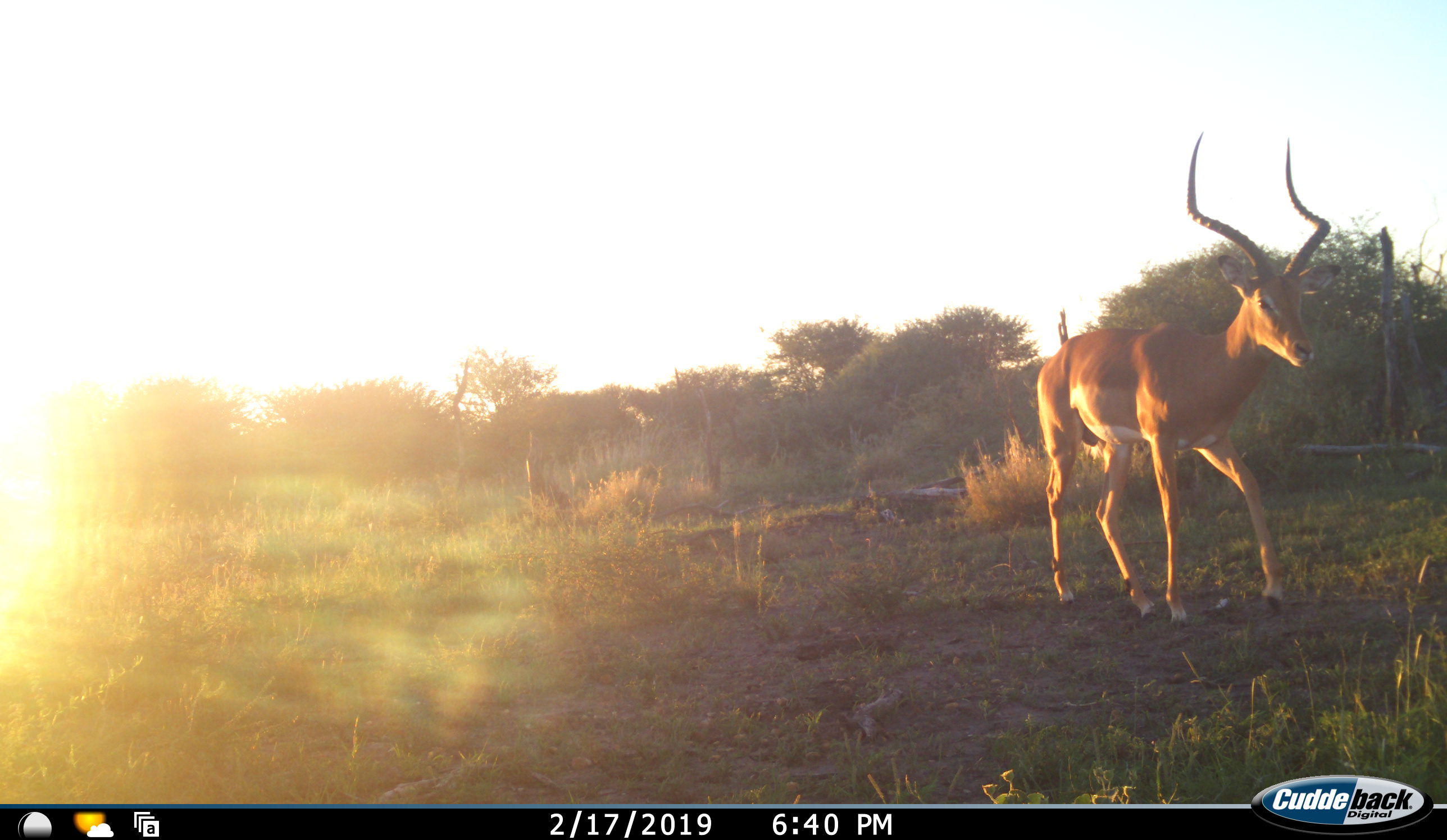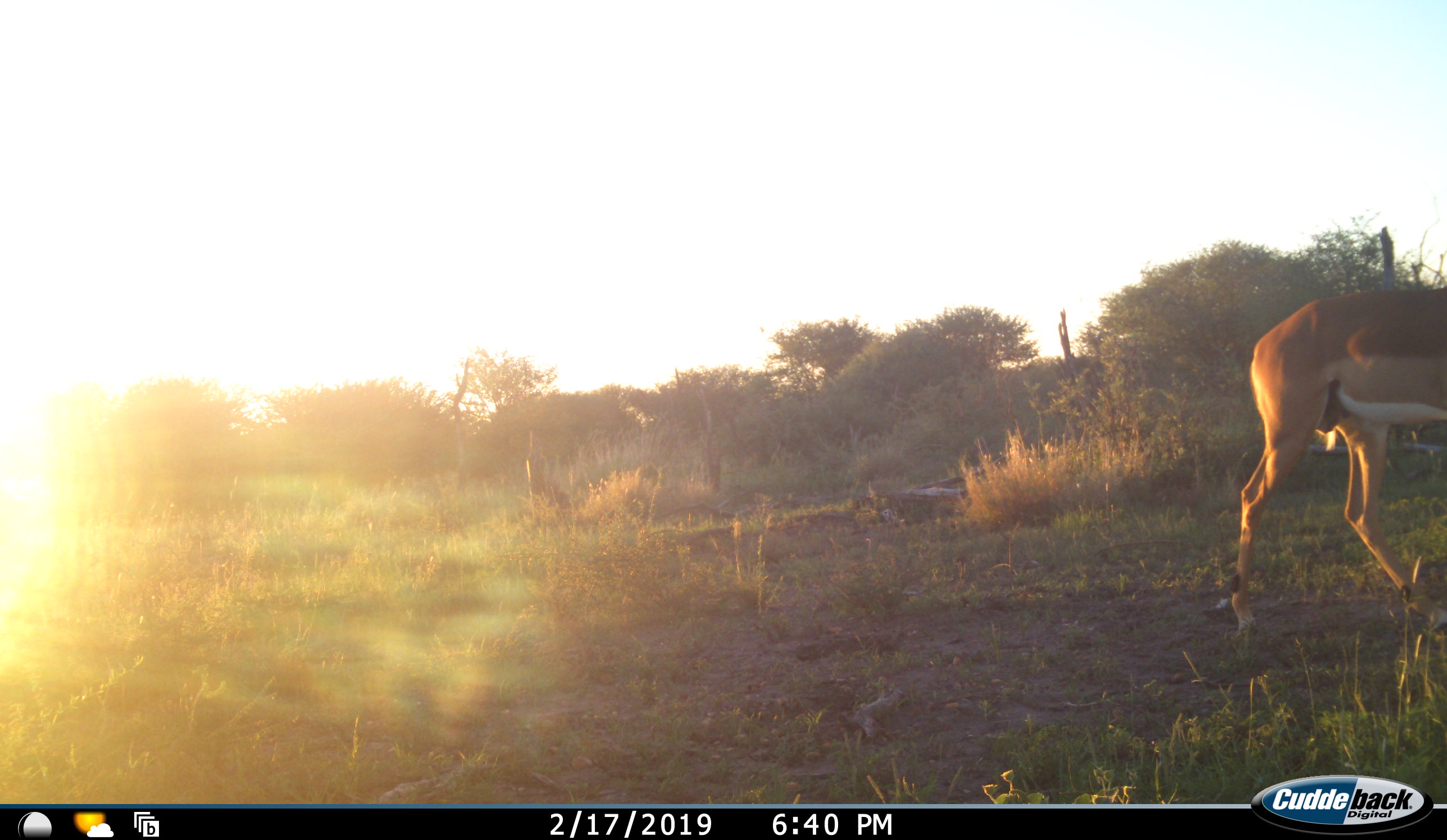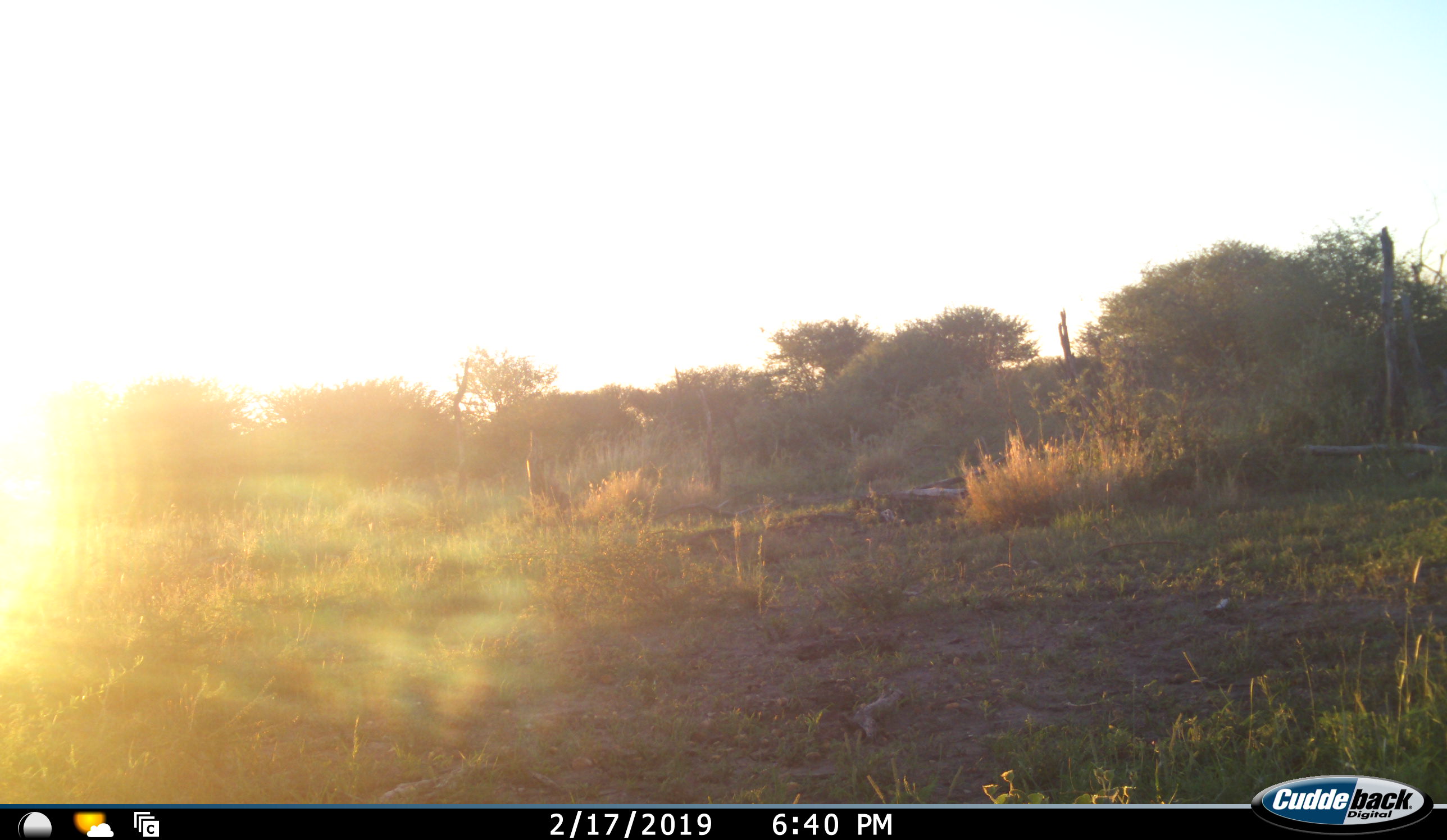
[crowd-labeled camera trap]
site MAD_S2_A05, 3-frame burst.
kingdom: Animalia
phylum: Chordata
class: Mammalia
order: Artiodactyla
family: Bovidae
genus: Aepyceros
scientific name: Aepyceros melampus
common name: impala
Impala (Aepyceros melampus), count 1. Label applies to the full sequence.